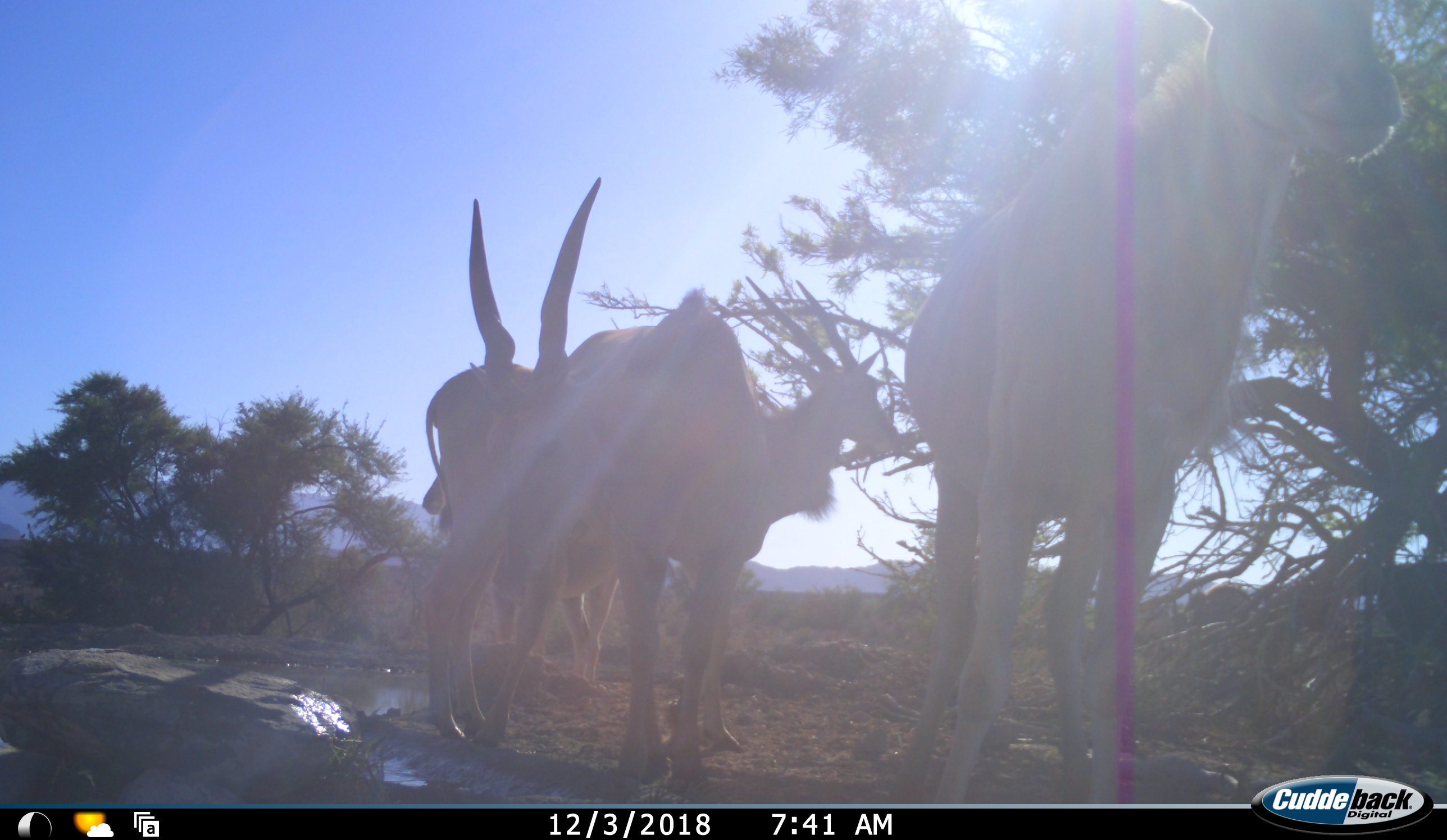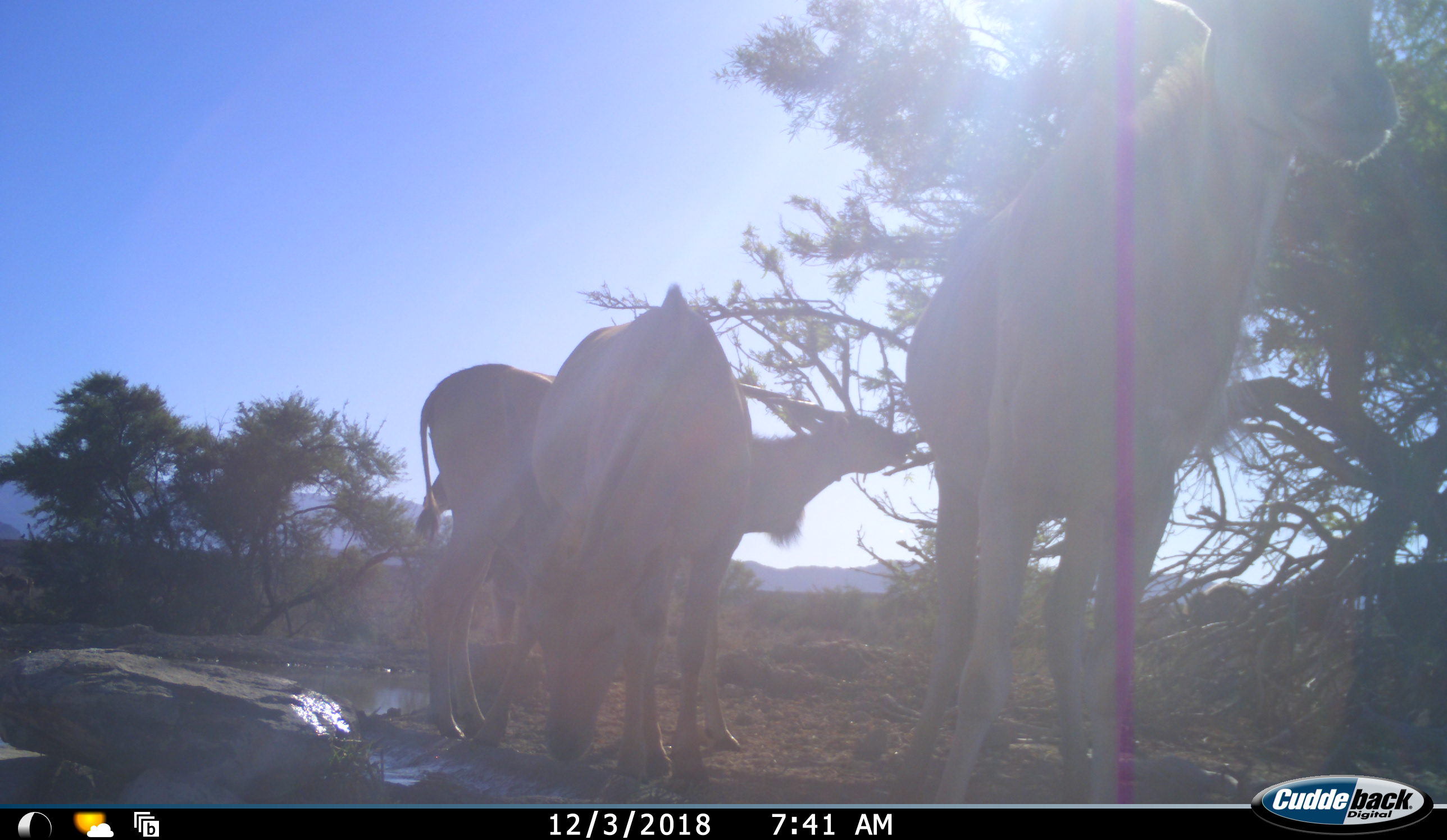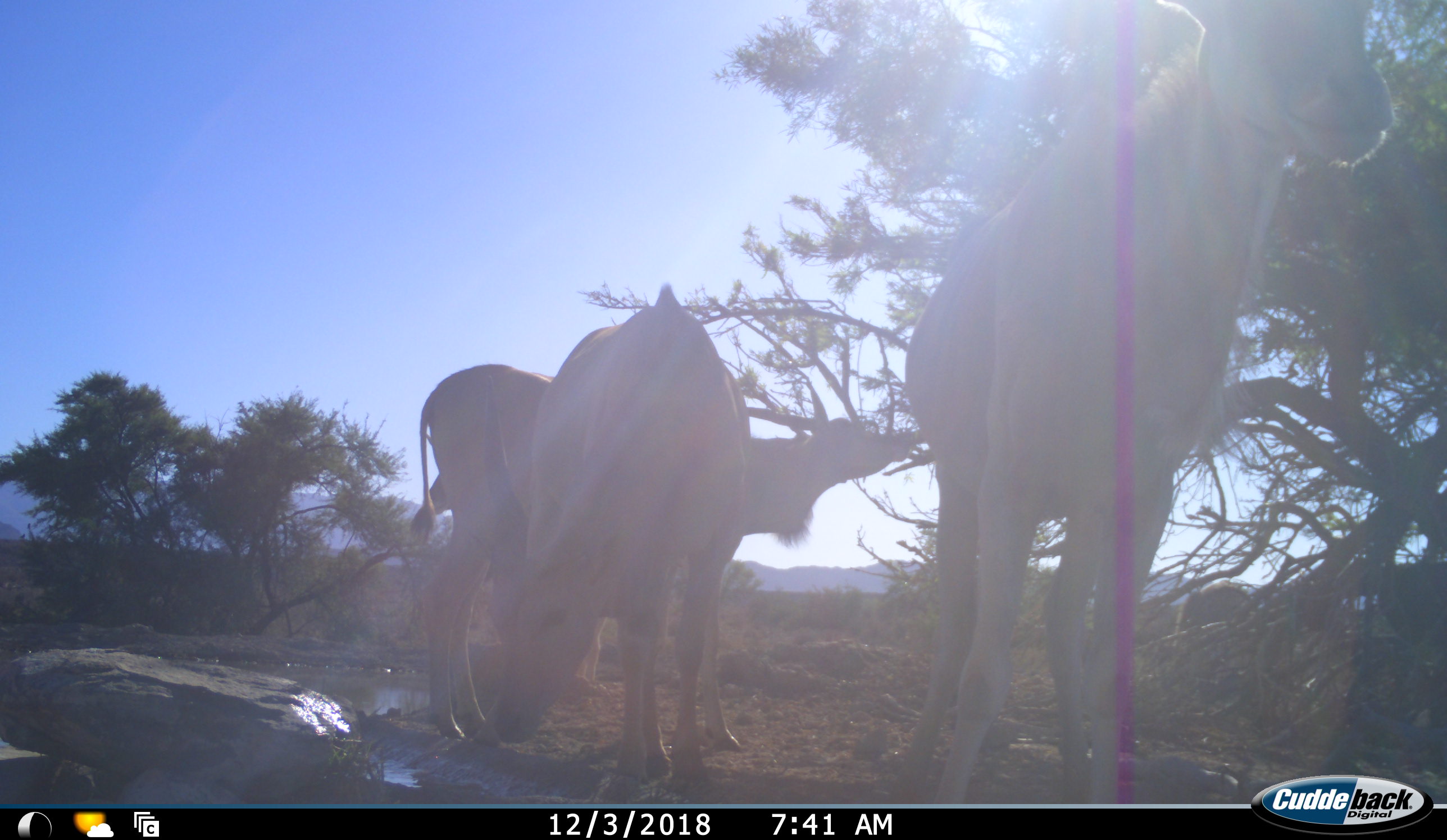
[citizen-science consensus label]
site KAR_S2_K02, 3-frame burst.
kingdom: Animalia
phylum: Chordata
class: Mammalia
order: Artiodactyla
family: Bovidae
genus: Tragelaphus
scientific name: Tragelaphus oryx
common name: eland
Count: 4.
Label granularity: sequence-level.